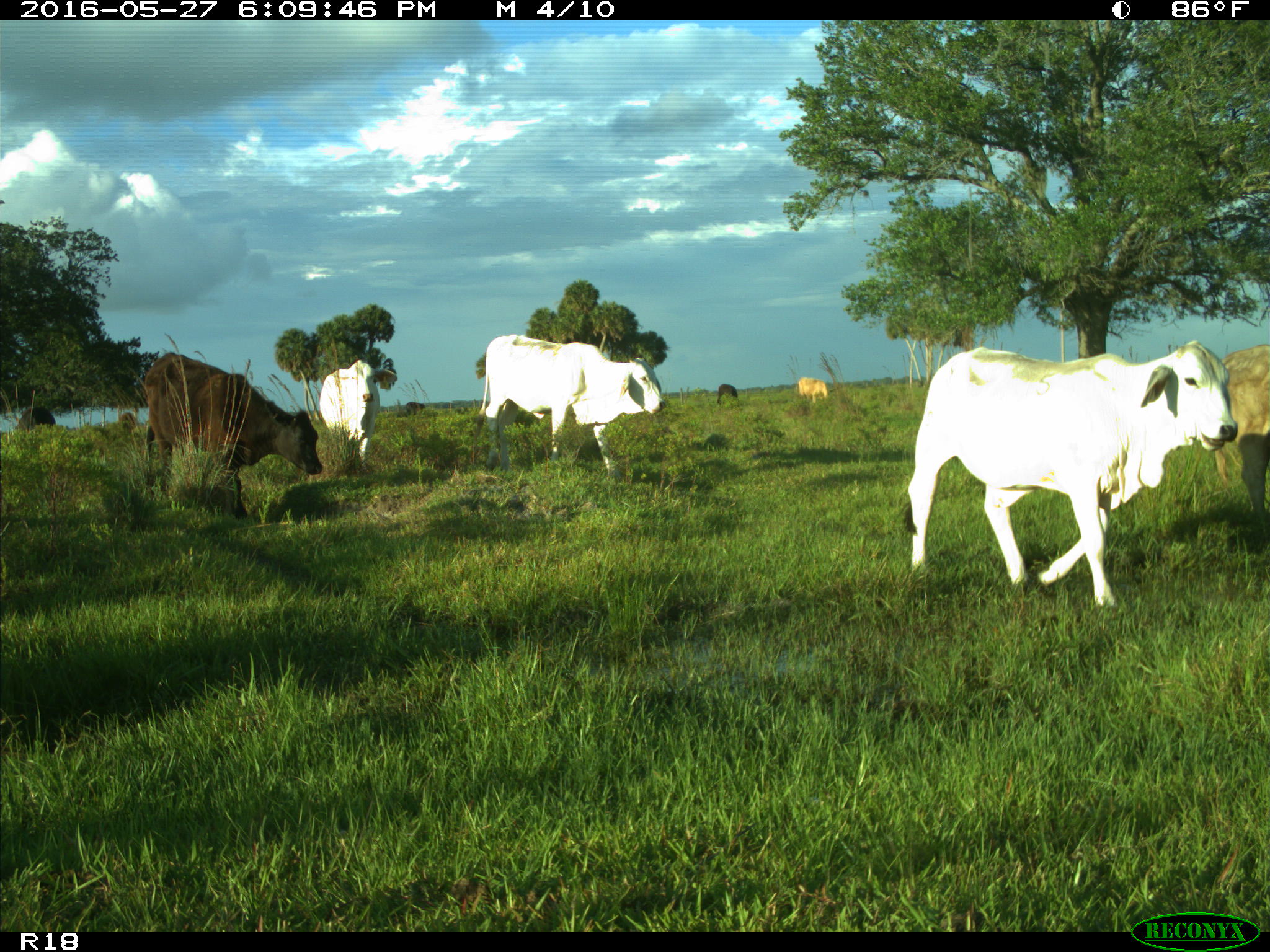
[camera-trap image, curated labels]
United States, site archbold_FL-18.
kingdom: Animalia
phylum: Chordata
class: Mammalia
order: Artiodactyla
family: Bovidae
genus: Bos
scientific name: Bos taurus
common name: domestic cow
Bos taurus (domestic cow).